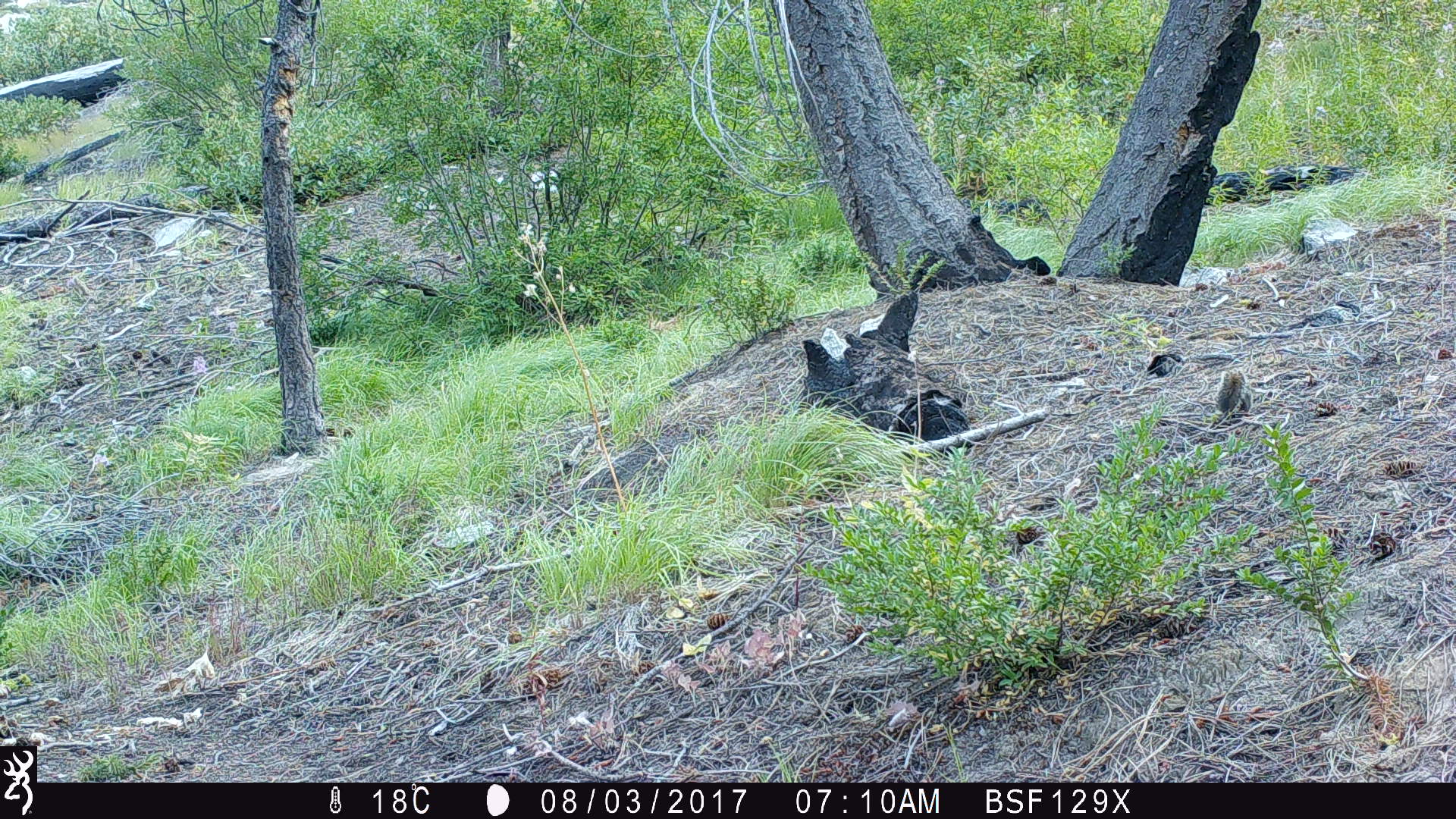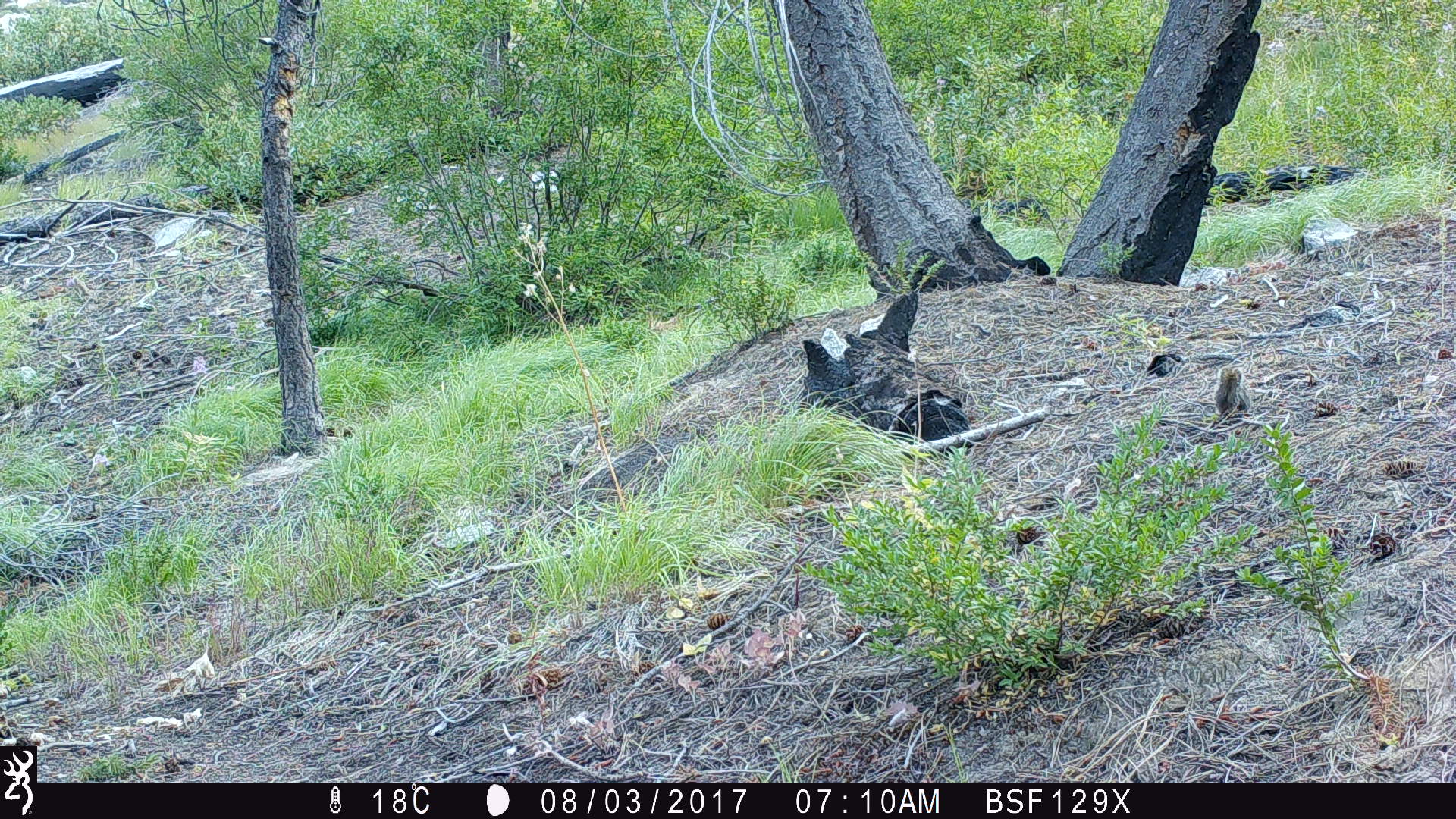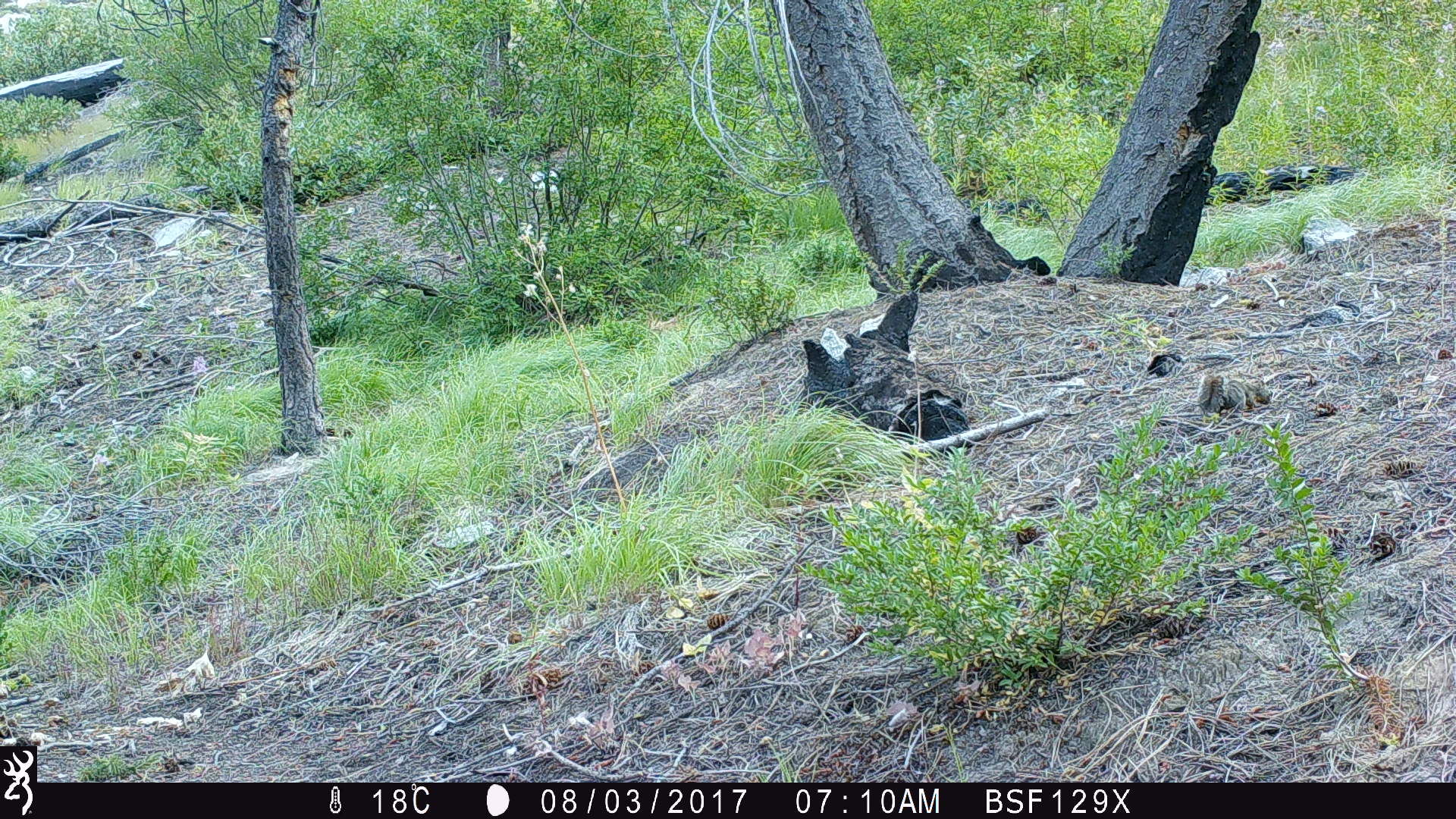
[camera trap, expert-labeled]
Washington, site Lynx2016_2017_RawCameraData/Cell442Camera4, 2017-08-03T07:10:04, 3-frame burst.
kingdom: Animalia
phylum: Chordata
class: Mammalia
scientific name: Mammalia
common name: small mammal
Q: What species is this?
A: Small mammal (Mammalia).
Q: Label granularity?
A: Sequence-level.